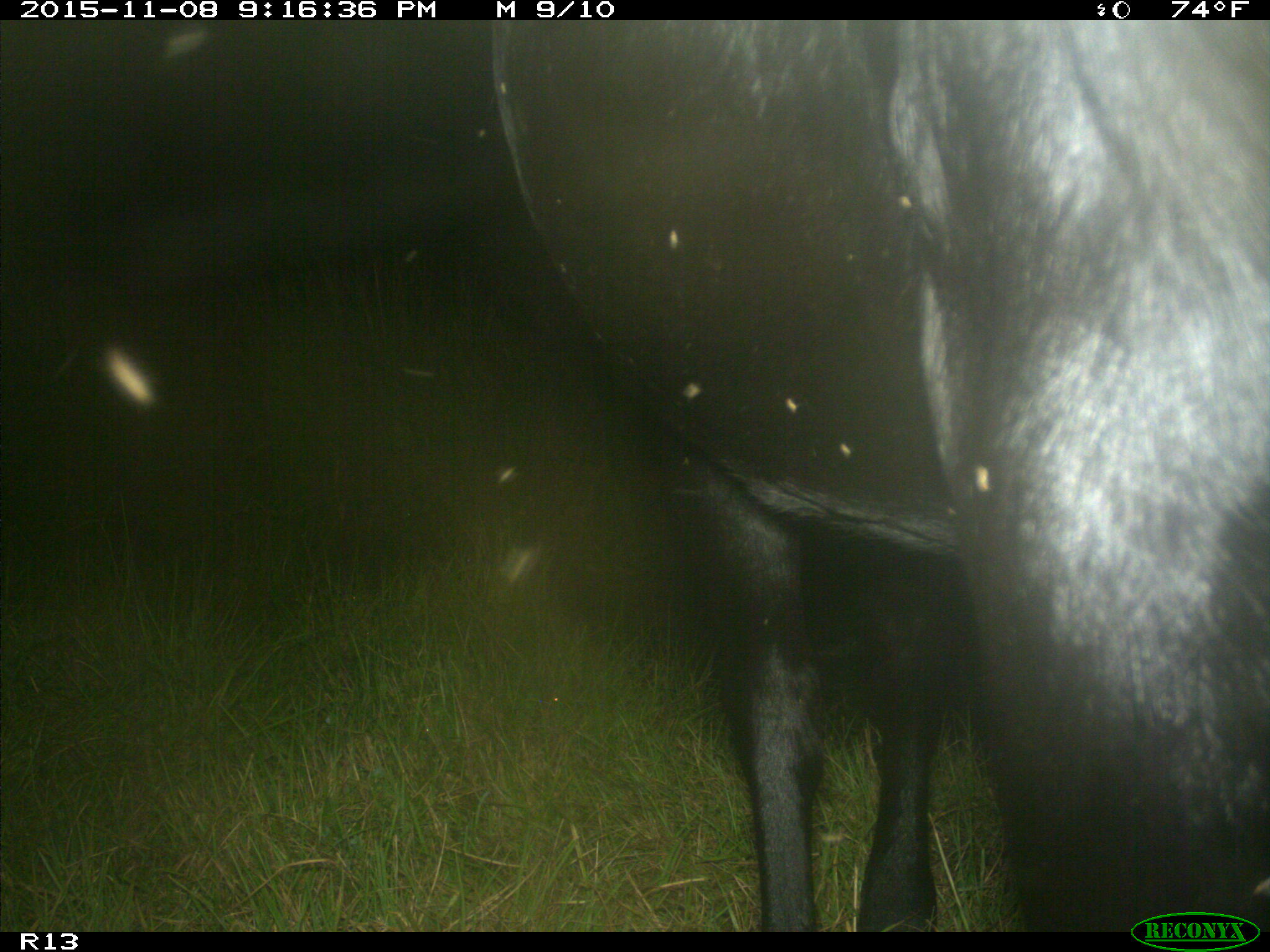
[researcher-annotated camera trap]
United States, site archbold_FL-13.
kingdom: Animalia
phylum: Chordata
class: Mammalia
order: Artiodactyla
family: Bovidae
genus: Bos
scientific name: Bos taurus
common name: domestic cow